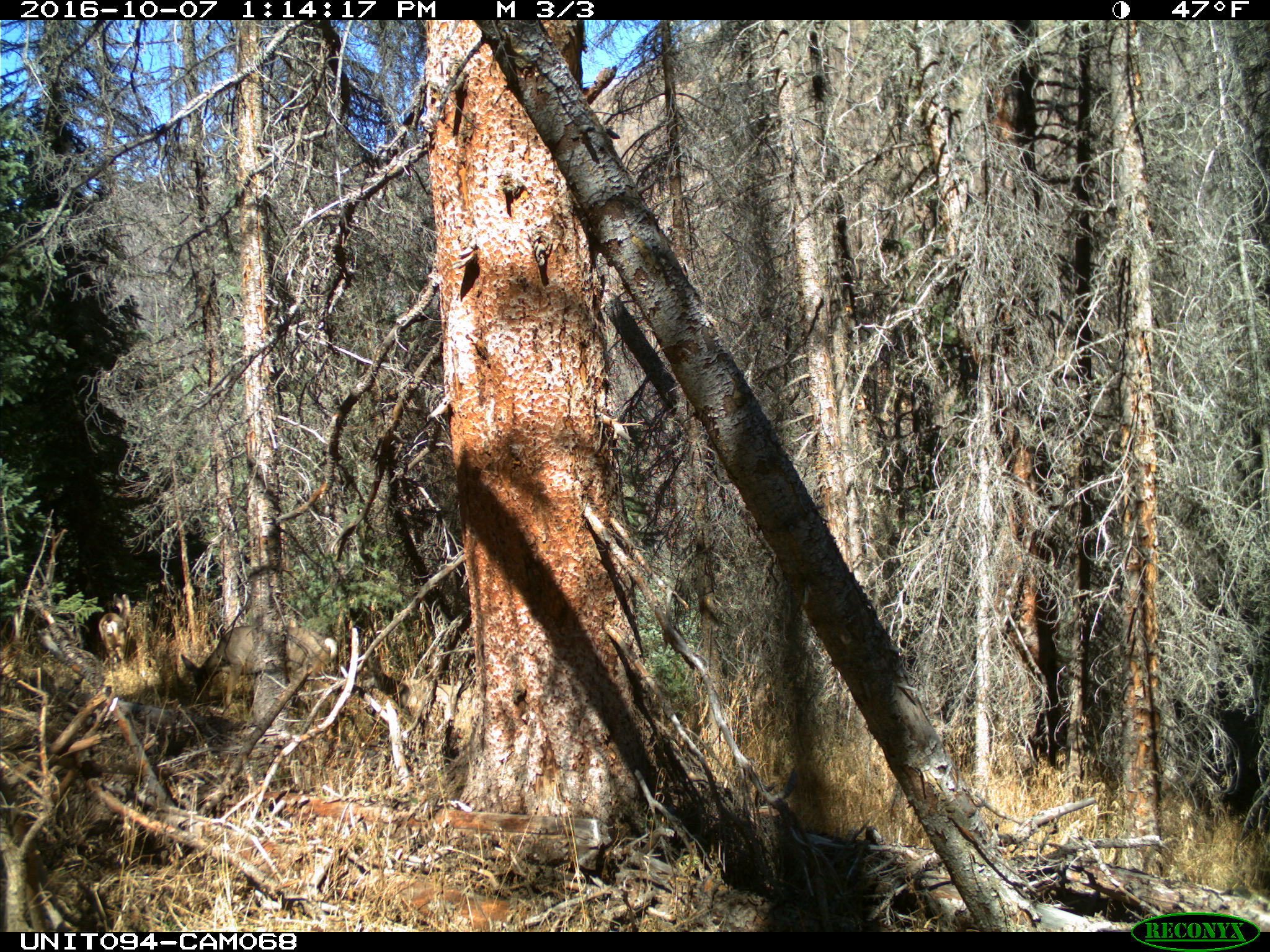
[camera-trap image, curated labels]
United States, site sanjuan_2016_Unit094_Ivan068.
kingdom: Animalia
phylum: Chordata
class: Mammalia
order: Artiodactyla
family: Cervidae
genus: Odocoileus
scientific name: Odocoileus hemionus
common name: mule deer